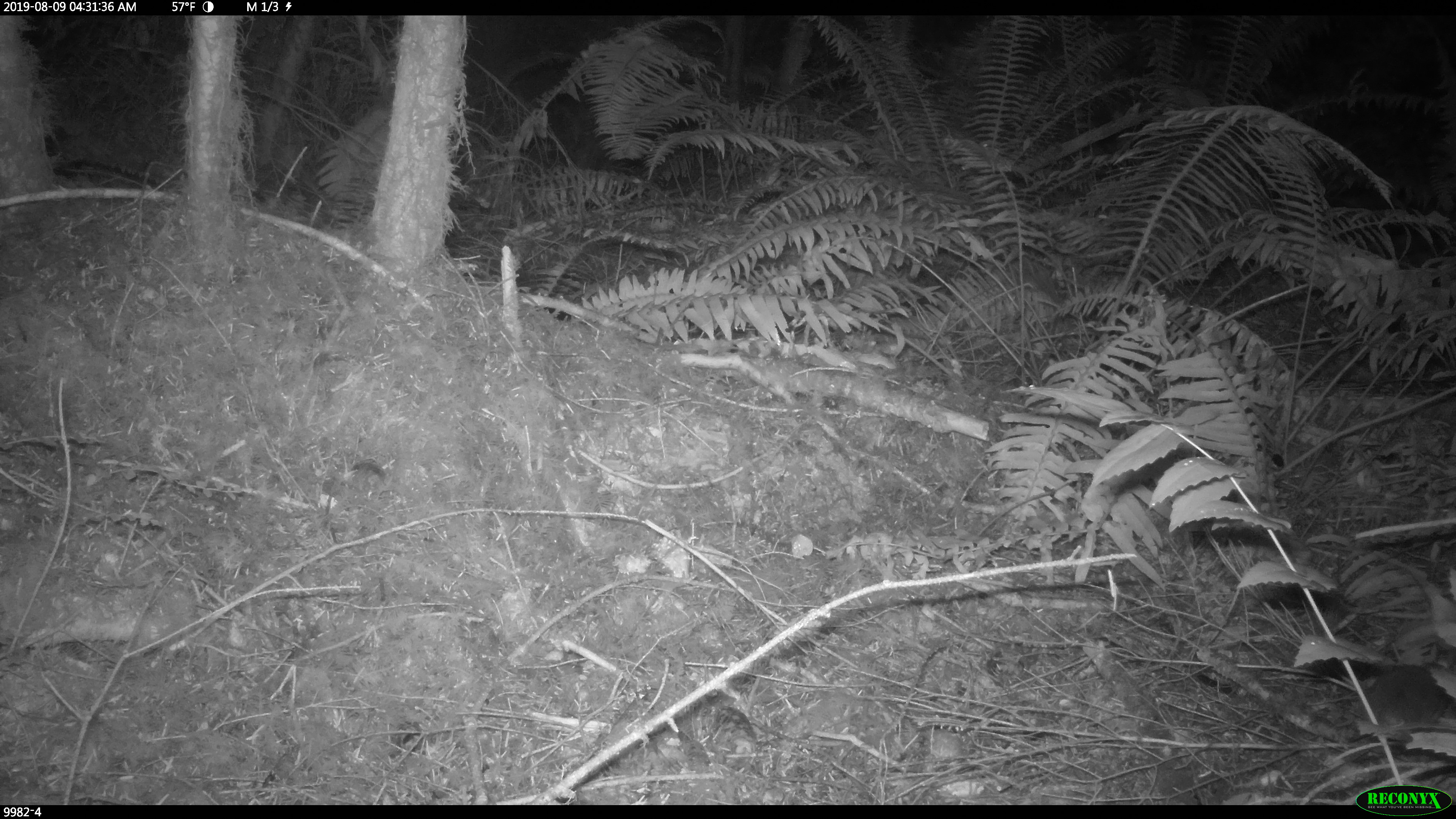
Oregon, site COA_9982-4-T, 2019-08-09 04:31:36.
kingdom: Animalia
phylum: Chordata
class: Mammalia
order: Rodentia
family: Cricetidae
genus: Neotoma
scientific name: Neotoma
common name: woodrats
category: neotoma species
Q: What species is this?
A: Neotoma species (woodrats) (Neotoma).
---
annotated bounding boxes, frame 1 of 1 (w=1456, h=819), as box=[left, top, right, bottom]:
neotoma species: box=[1340, 650, 1452, 739]